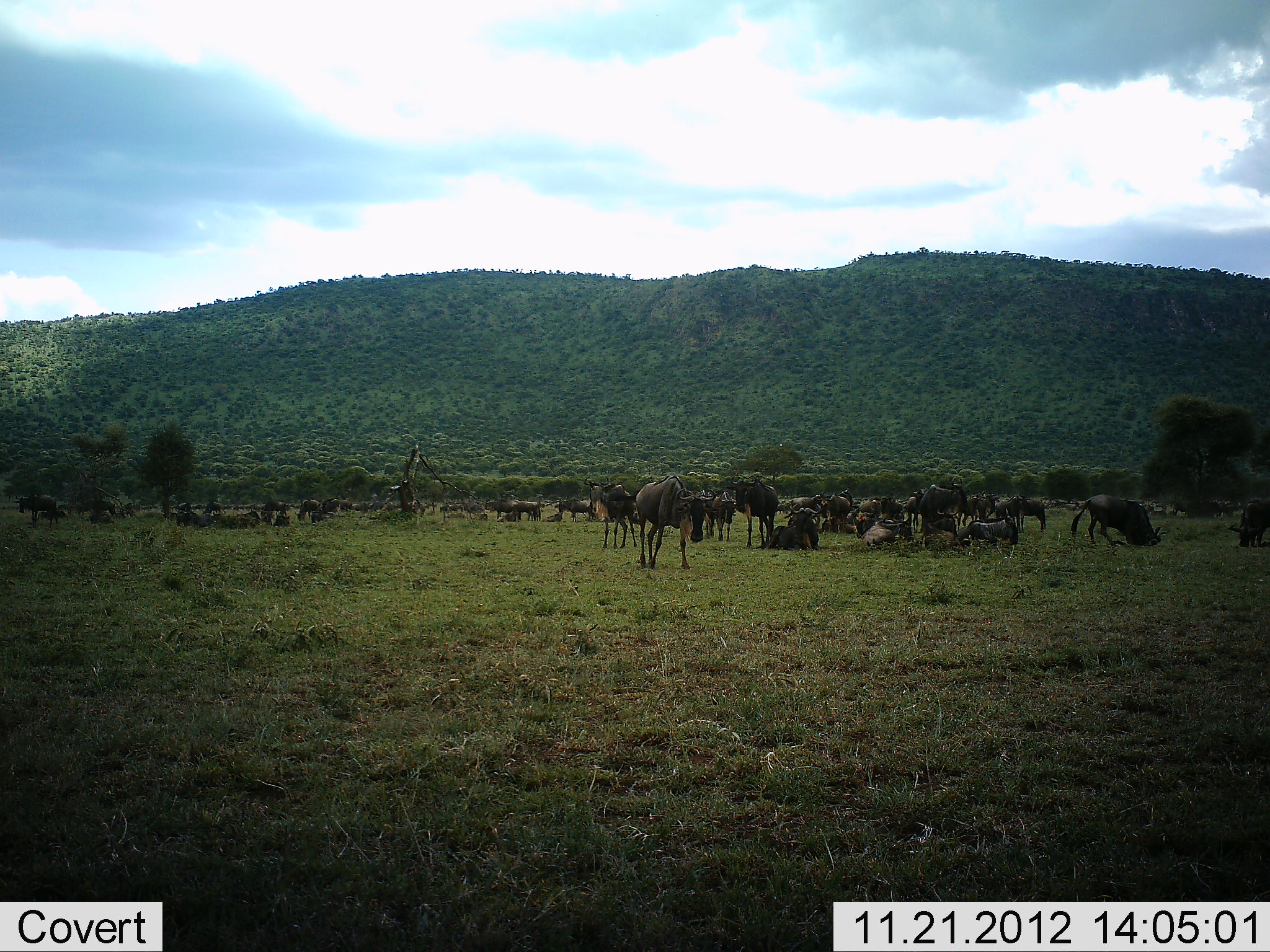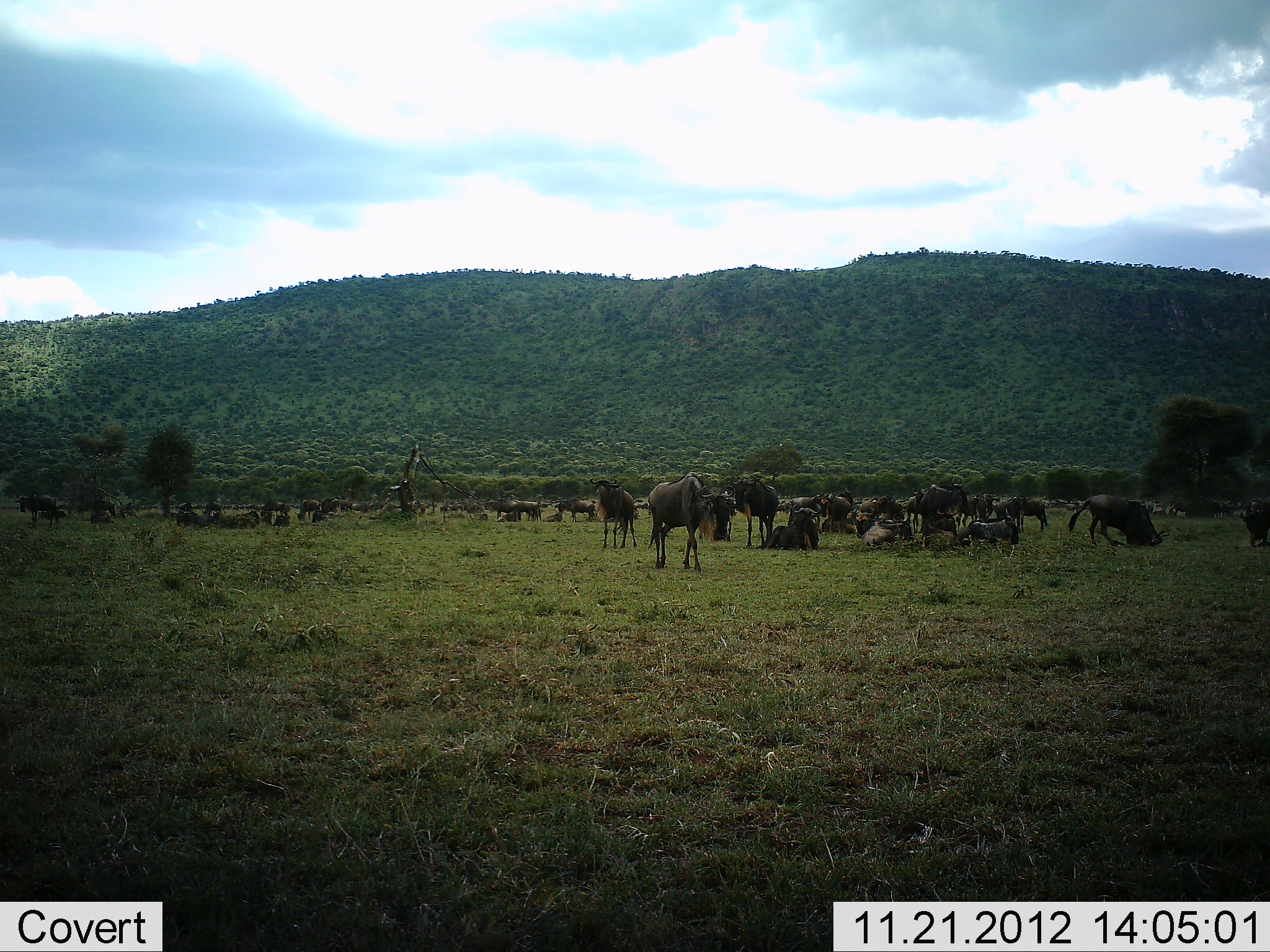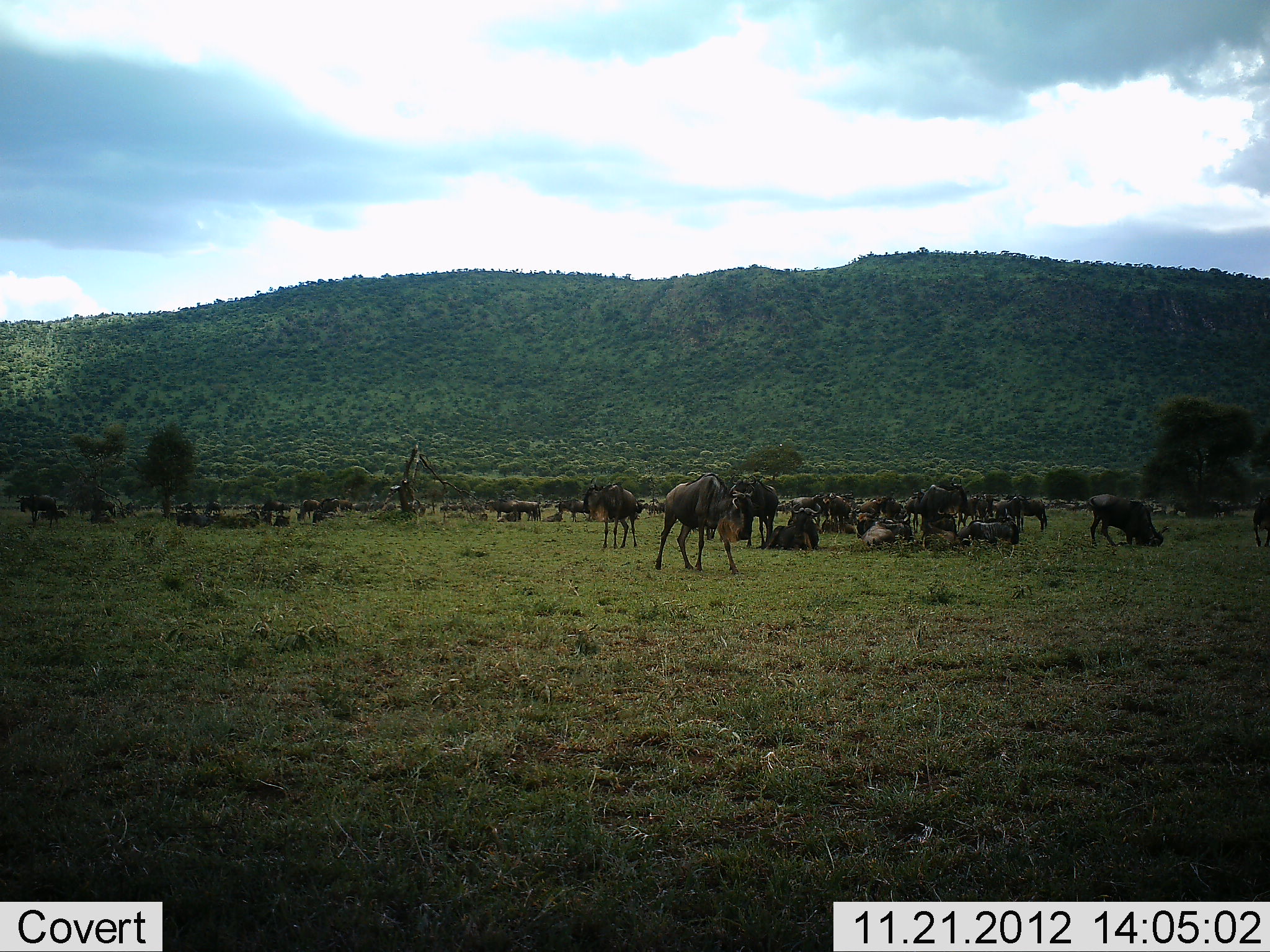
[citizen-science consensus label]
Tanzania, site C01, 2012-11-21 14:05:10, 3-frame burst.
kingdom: Animalia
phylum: Chordata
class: Mammalia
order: Artiodactyla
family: Bovidae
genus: Connochaetes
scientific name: Connochaetes taurinus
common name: blue wildebeest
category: wildebeest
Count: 11-50.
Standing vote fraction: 65%.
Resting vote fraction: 92%.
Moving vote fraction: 49%.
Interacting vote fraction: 24%.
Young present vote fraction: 0%.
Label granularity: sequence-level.